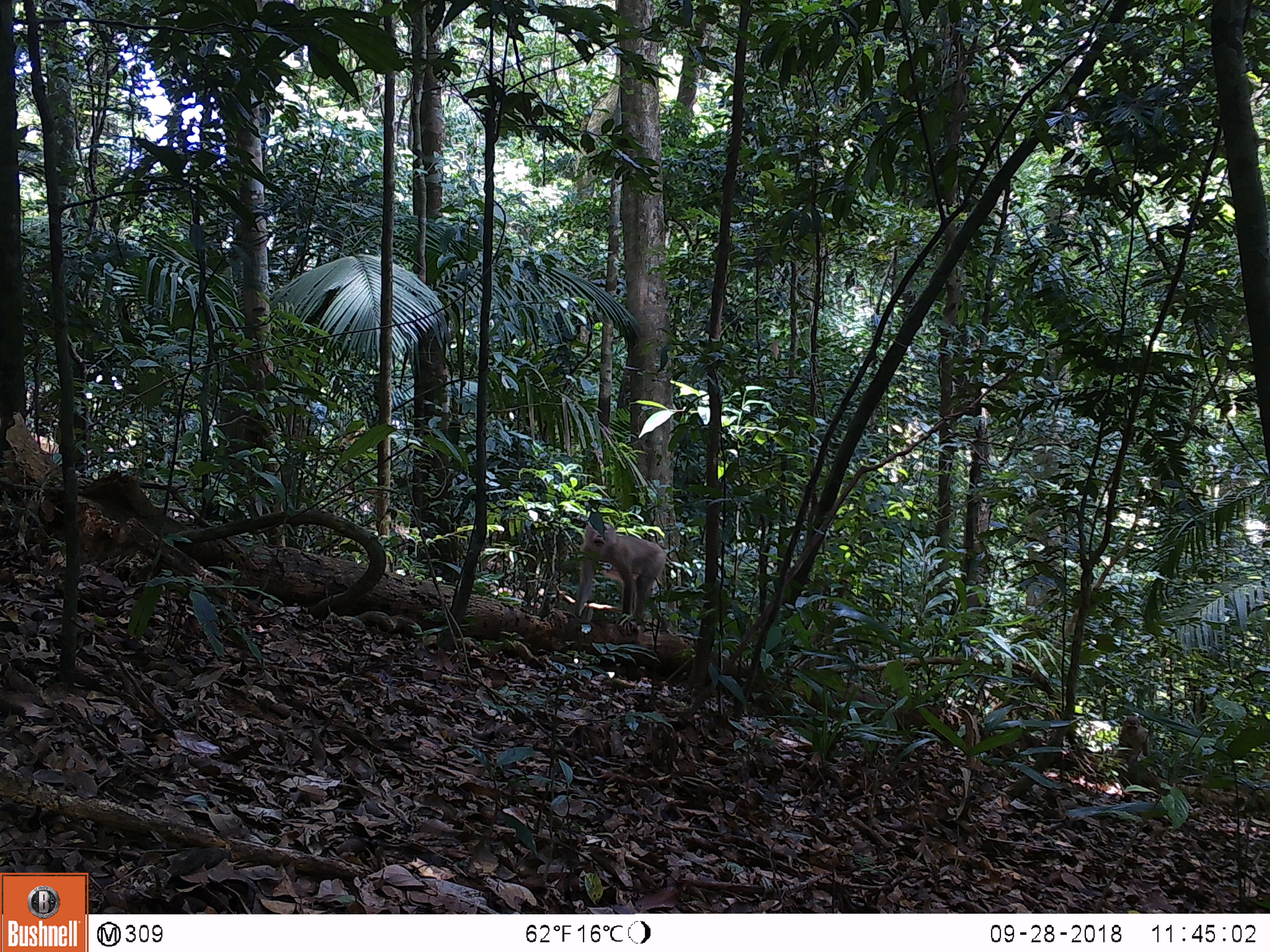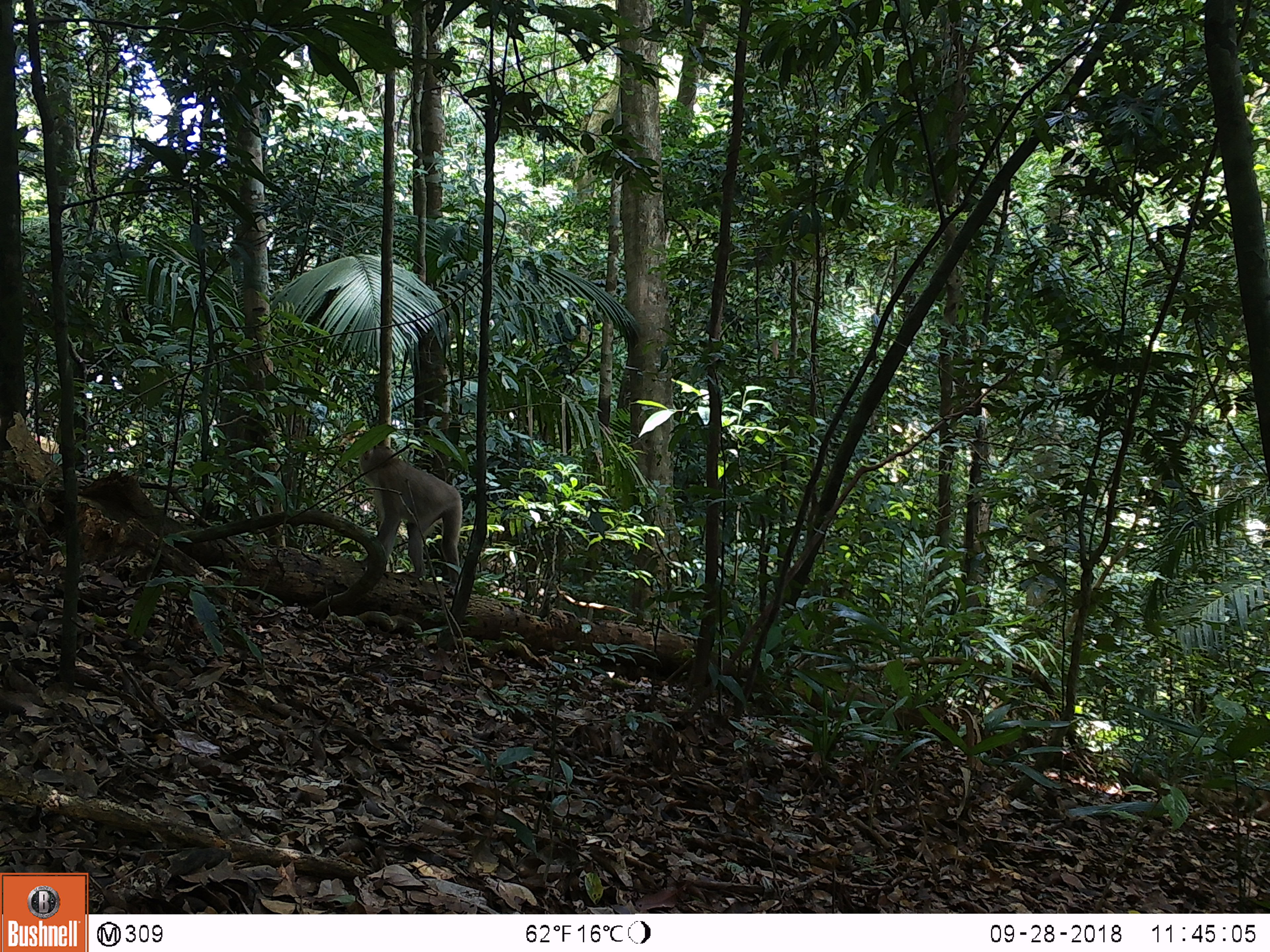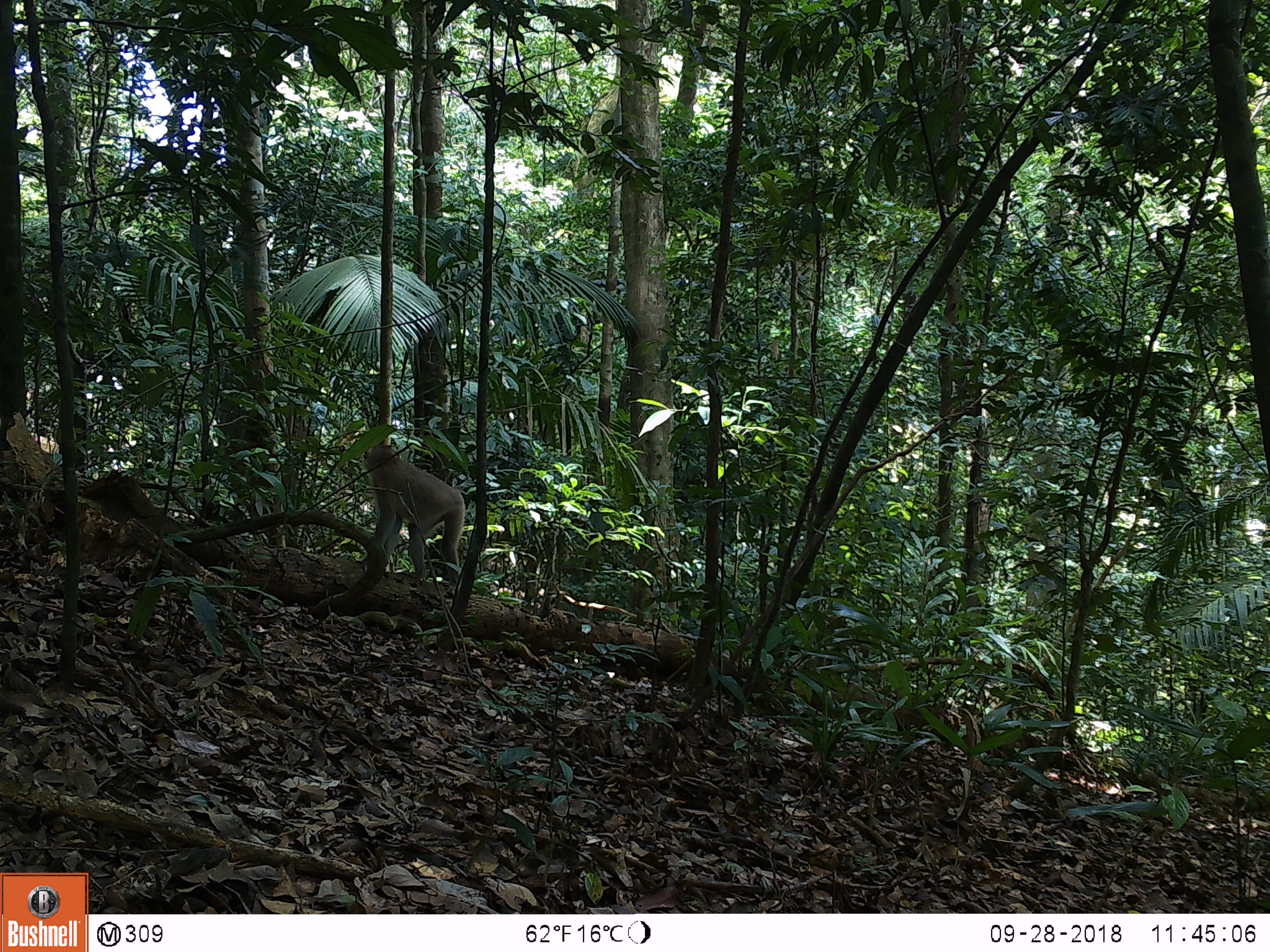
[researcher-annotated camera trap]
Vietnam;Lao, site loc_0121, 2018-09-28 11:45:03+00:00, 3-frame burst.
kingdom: Animalia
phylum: Chordata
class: Mammalia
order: Primates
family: Cercopithecidae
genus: Macaca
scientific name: Macaca nemestrina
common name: pig-tailed macaque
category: pig tailed macaque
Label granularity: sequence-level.